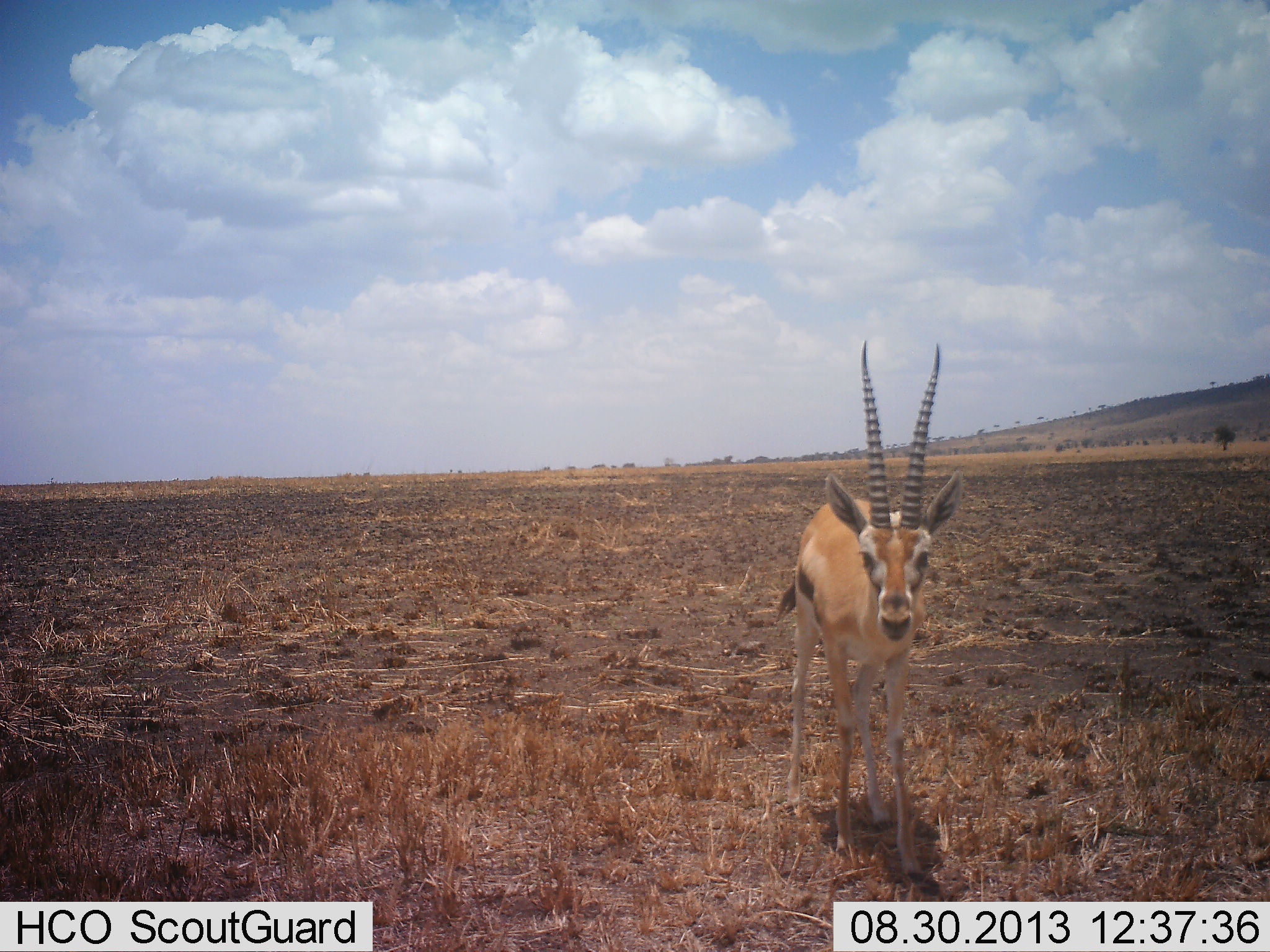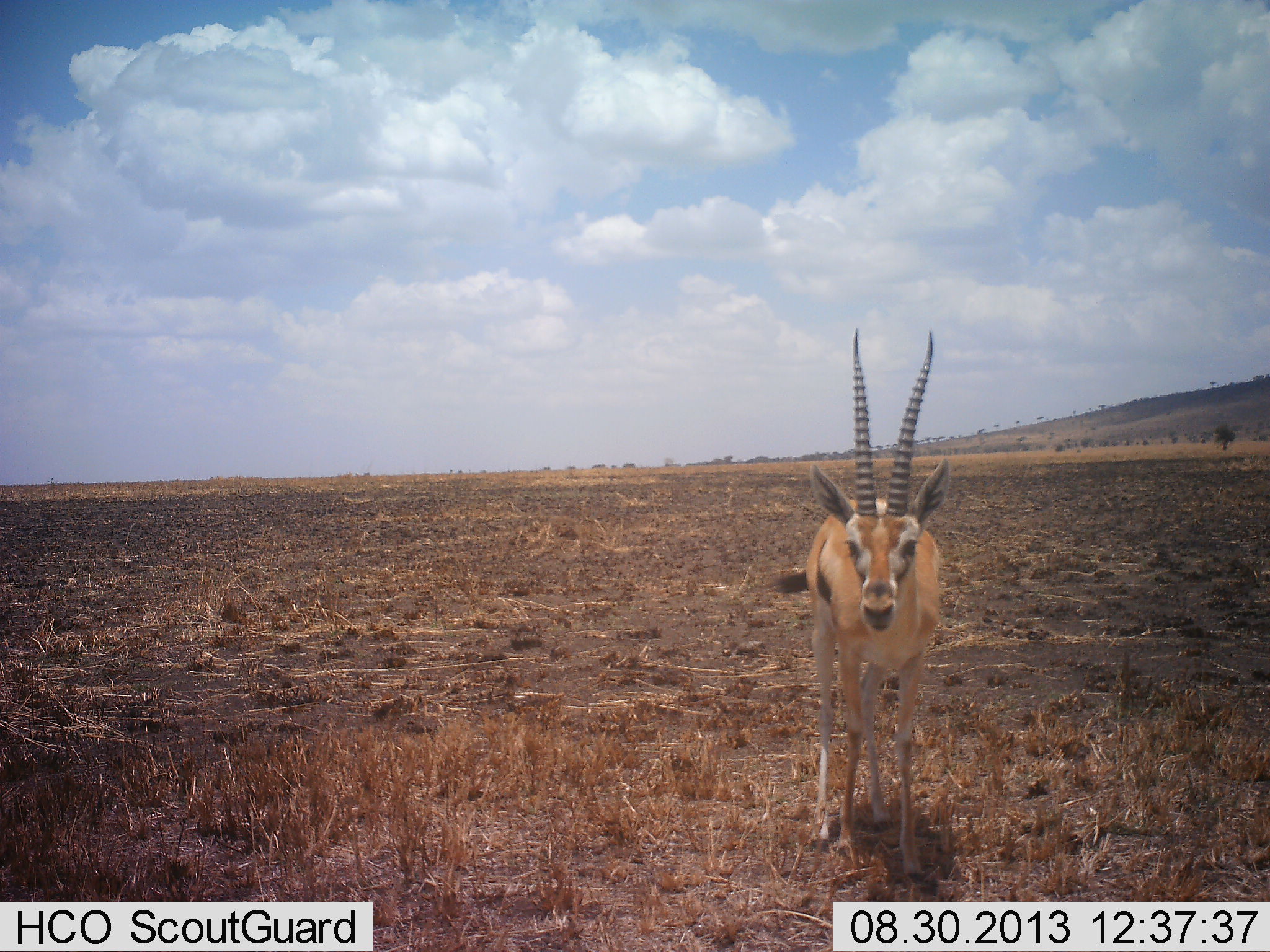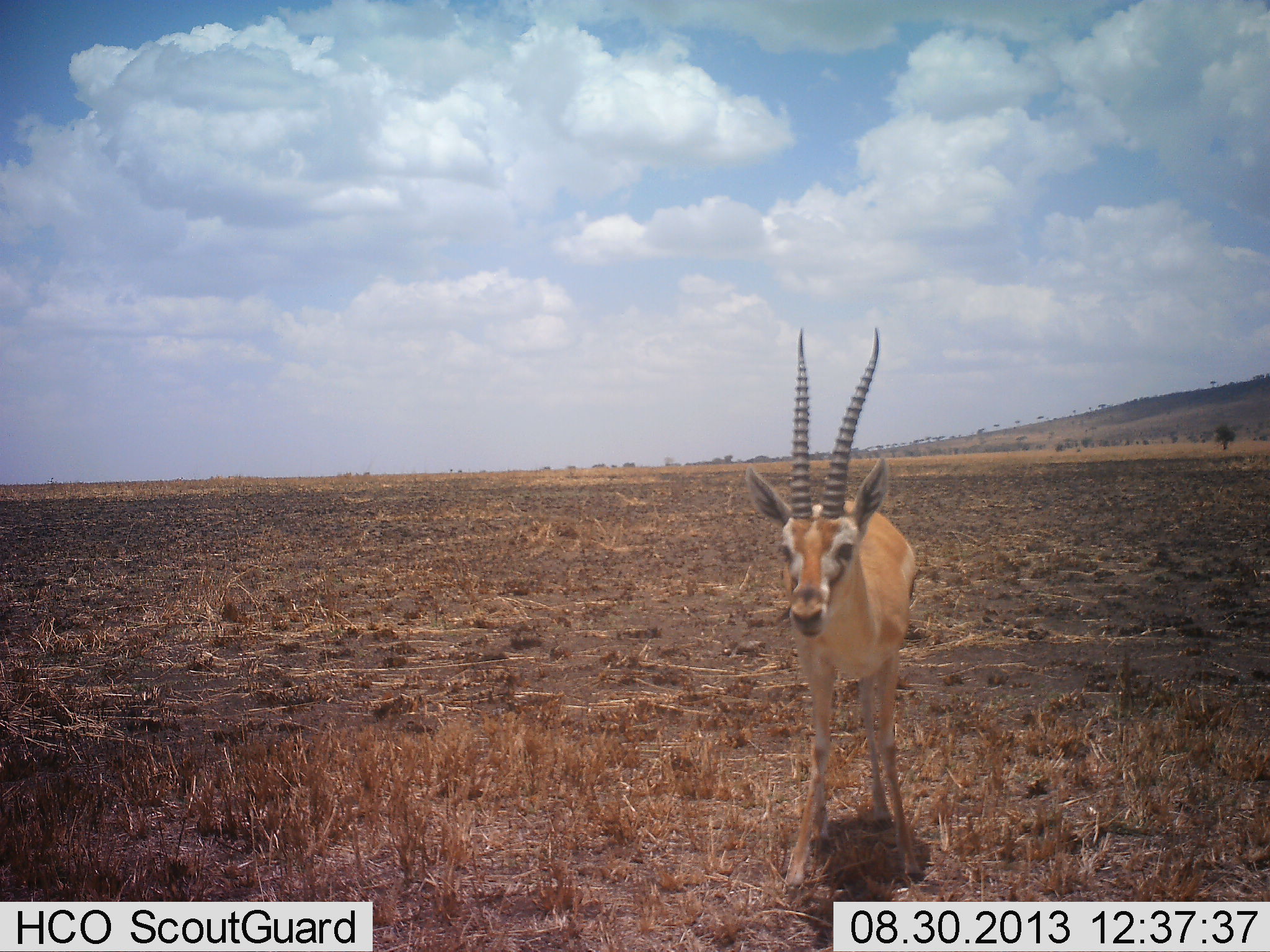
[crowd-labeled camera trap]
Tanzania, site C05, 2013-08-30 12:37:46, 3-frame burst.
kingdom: Animalia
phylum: Chordata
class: Mammalia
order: Artiodactyla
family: Bovidae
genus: Eudorcas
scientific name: Eudorcas thomsonii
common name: thomson's gazelle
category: gazellethomsons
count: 1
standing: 79%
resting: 0%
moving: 29%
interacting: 0%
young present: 0%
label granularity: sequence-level